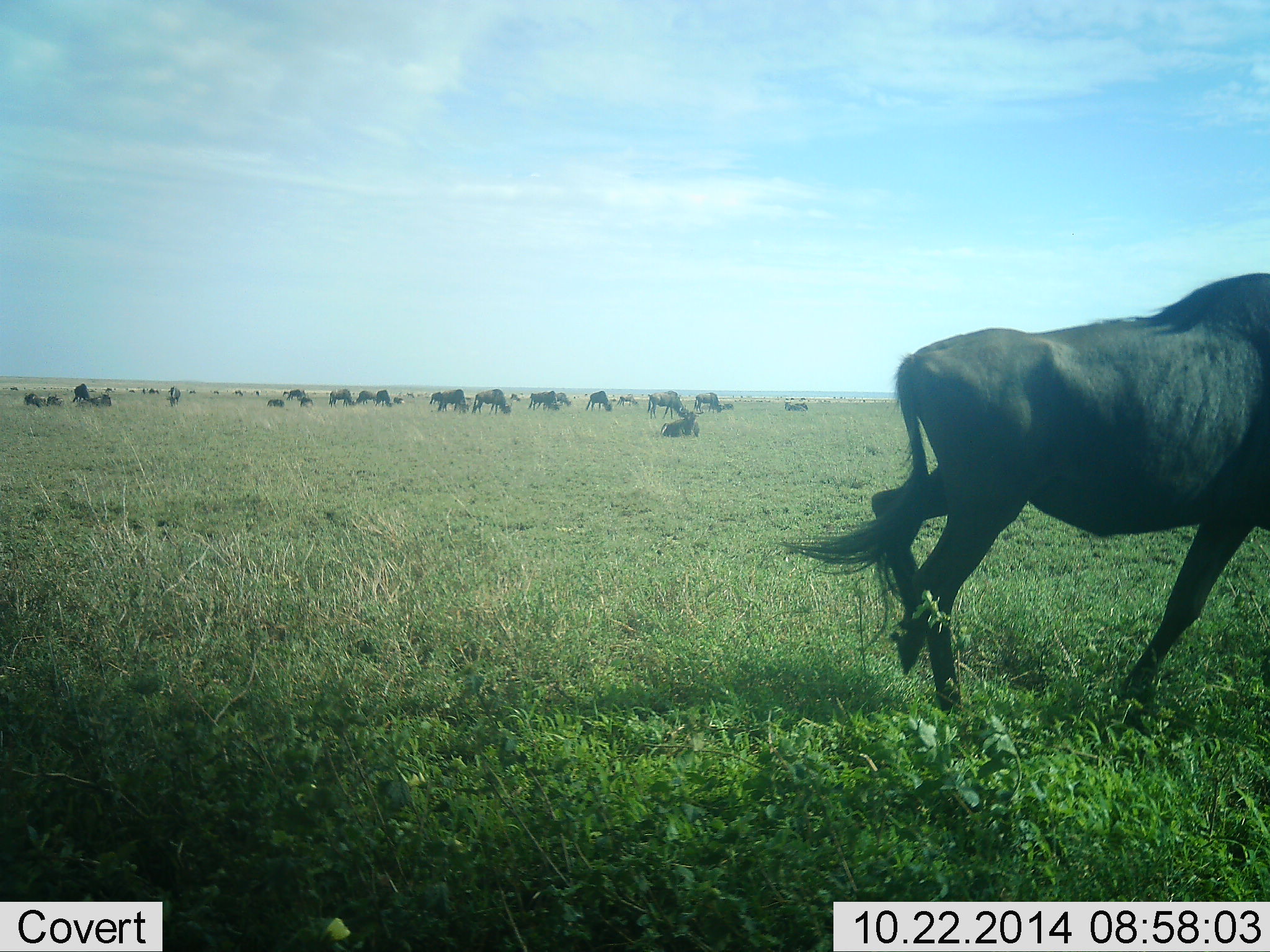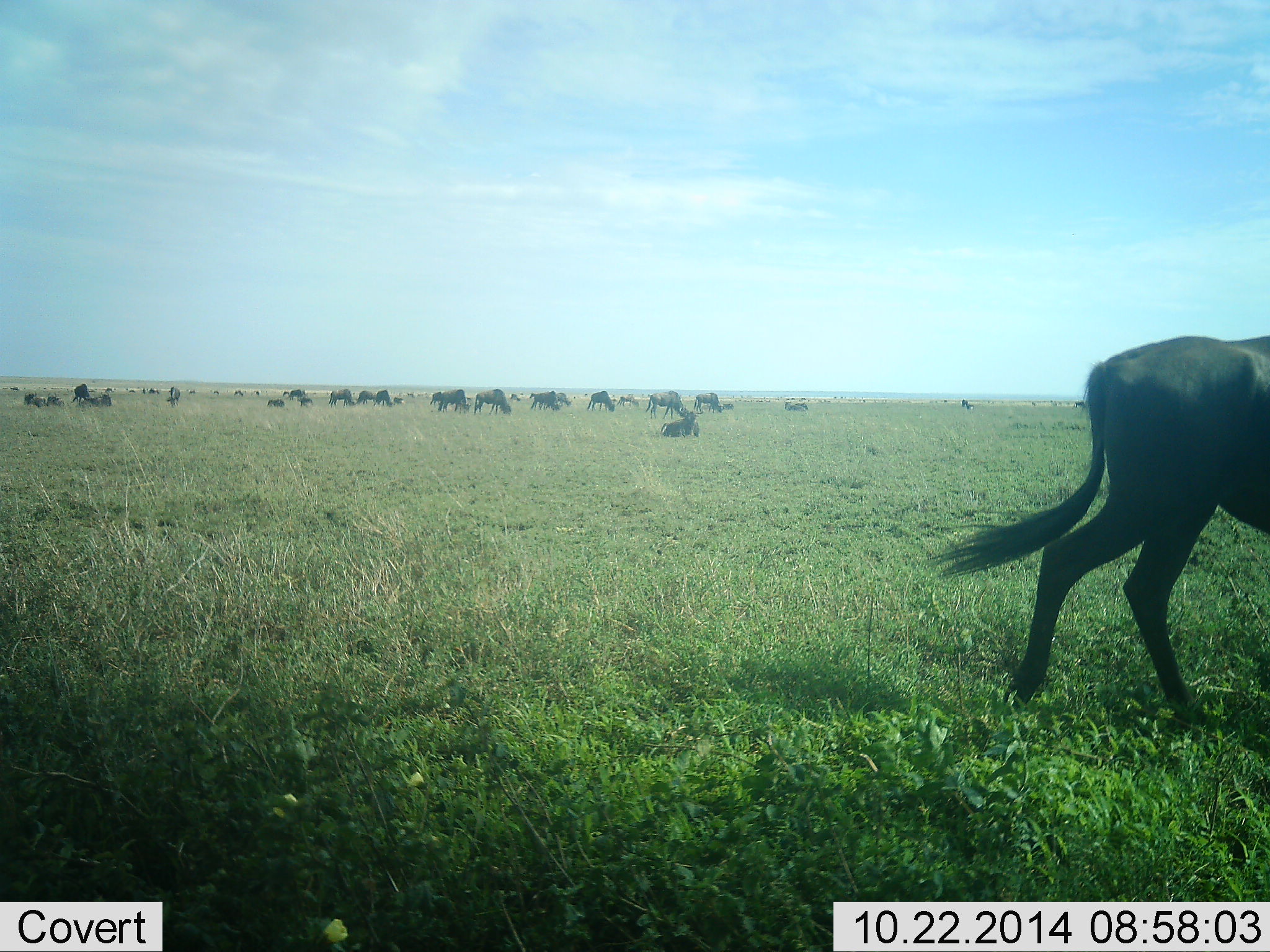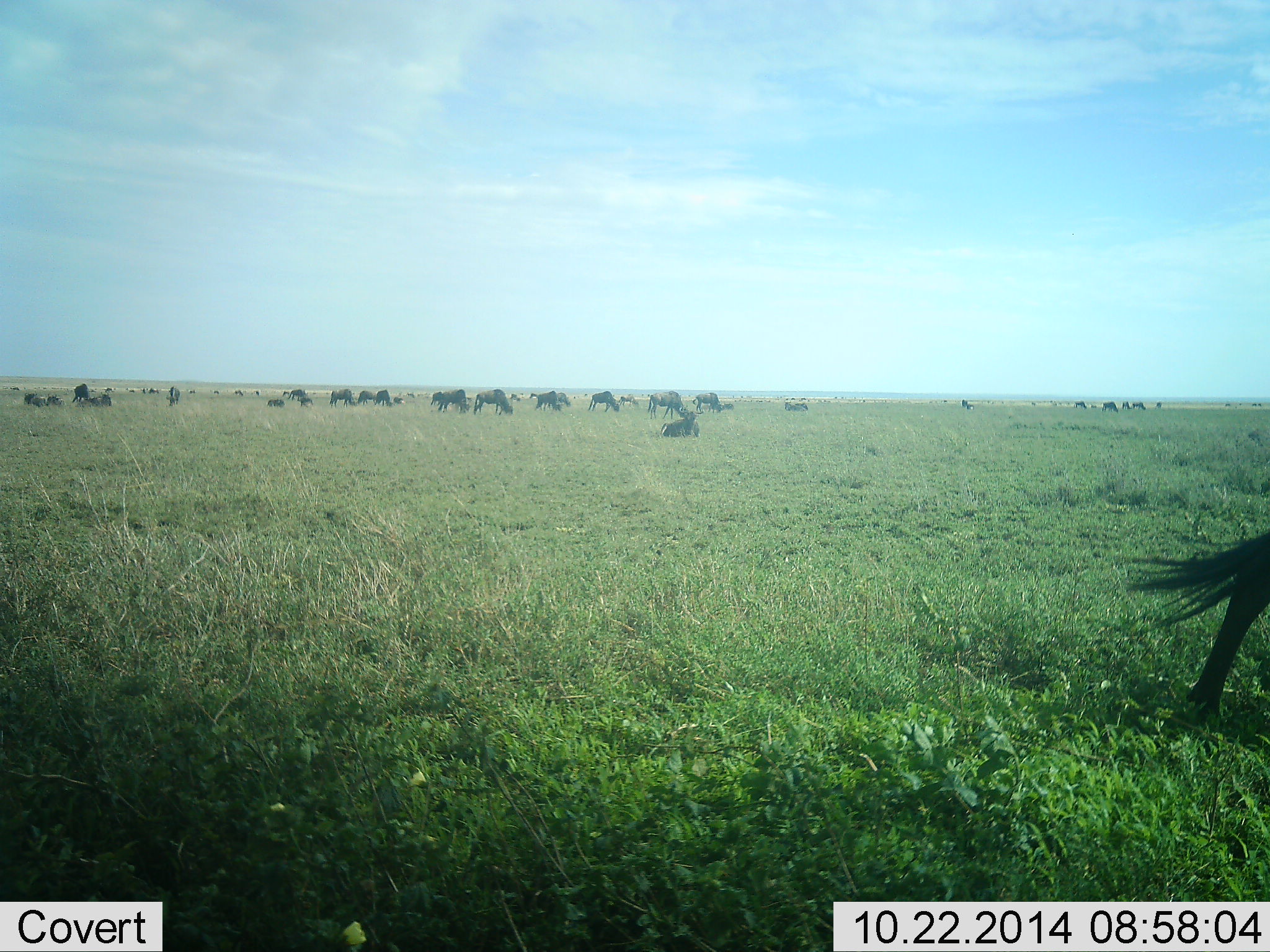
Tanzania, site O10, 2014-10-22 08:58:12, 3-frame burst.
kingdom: Animalia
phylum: Chordata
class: Mammalia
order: Artiodactyla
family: Bovidae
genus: Connochaetes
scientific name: Connochaetes taurinus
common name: blue wildebeest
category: wildebeest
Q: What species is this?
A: Wildebeest (blue wildebeest) (Connochaetes taurinus).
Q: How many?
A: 11-50.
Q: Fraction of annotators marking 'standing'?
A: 62%.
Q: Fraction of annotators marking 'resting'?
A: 54%.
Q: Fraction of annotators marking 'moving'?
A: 85%.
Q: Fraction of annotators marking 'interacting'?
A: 8%.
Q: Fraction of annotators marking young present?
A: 0%.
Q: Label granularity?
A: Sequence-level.